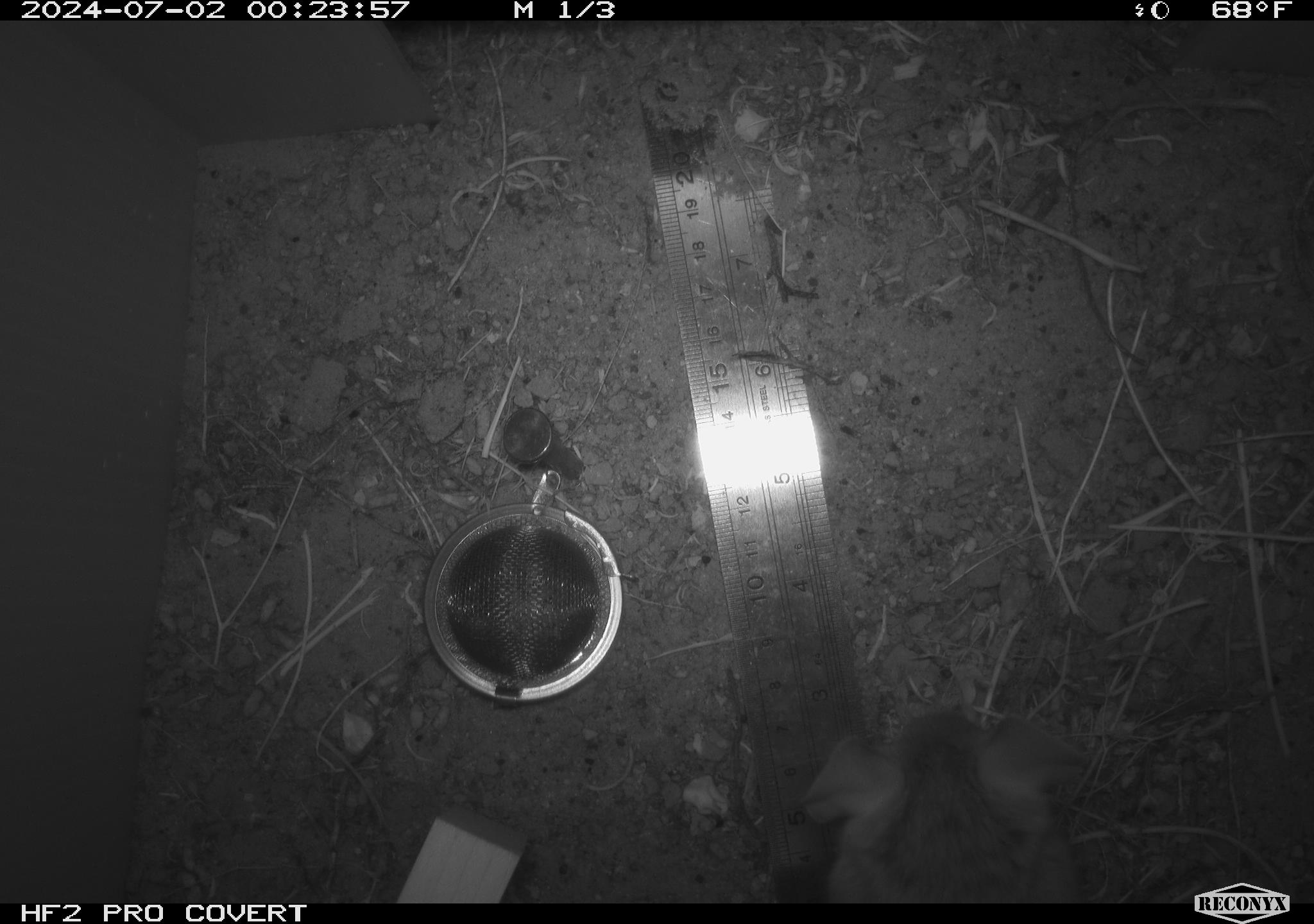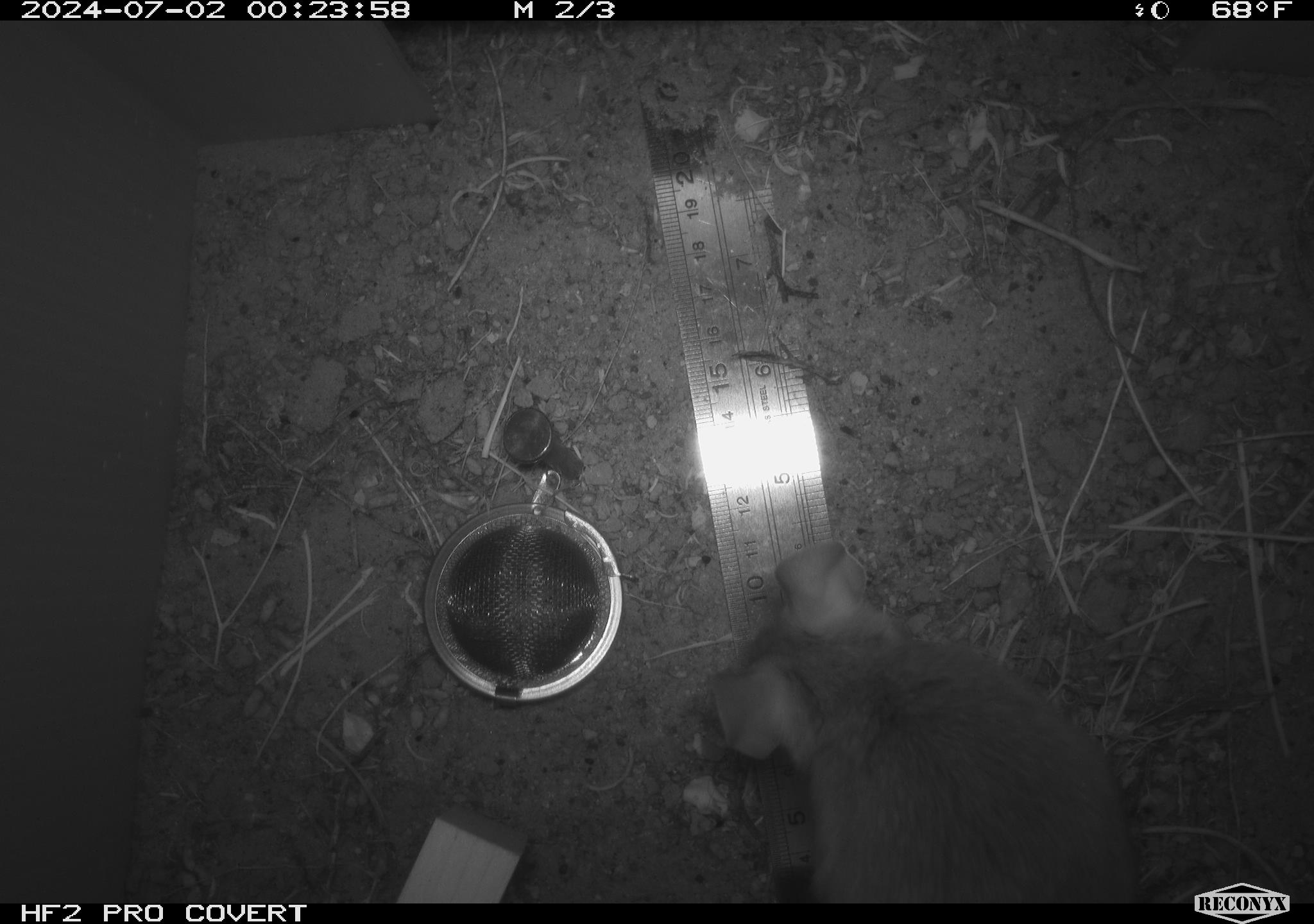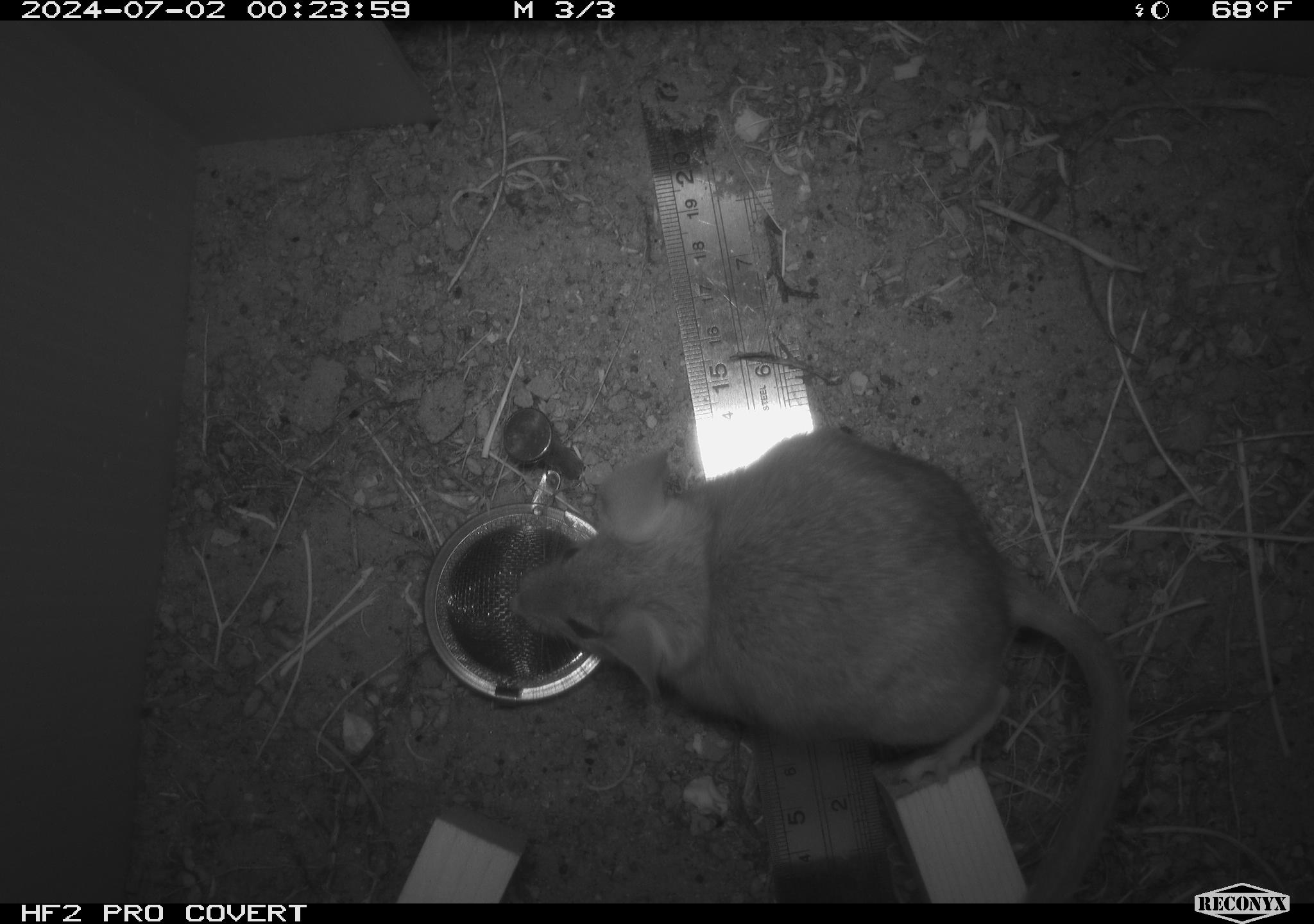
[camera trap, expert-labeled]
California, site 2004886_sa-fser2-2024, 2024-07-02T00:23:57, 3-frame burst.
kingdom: Animalia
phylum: Chordata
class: Mammalia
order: Rodentia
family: Cricetidae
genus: Neotoma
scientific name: Neotoma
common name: pack rat or woodrat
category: neotoma species